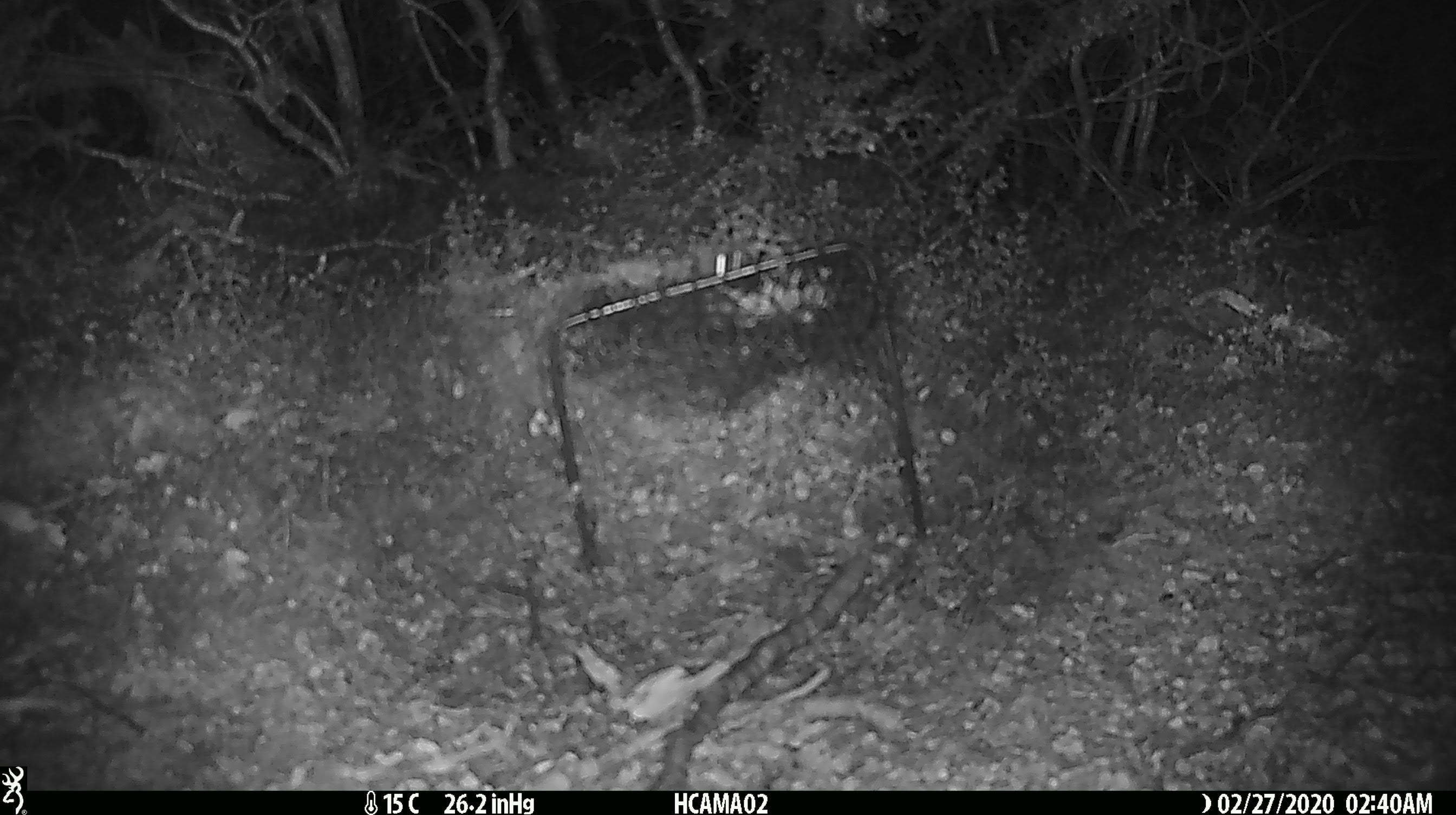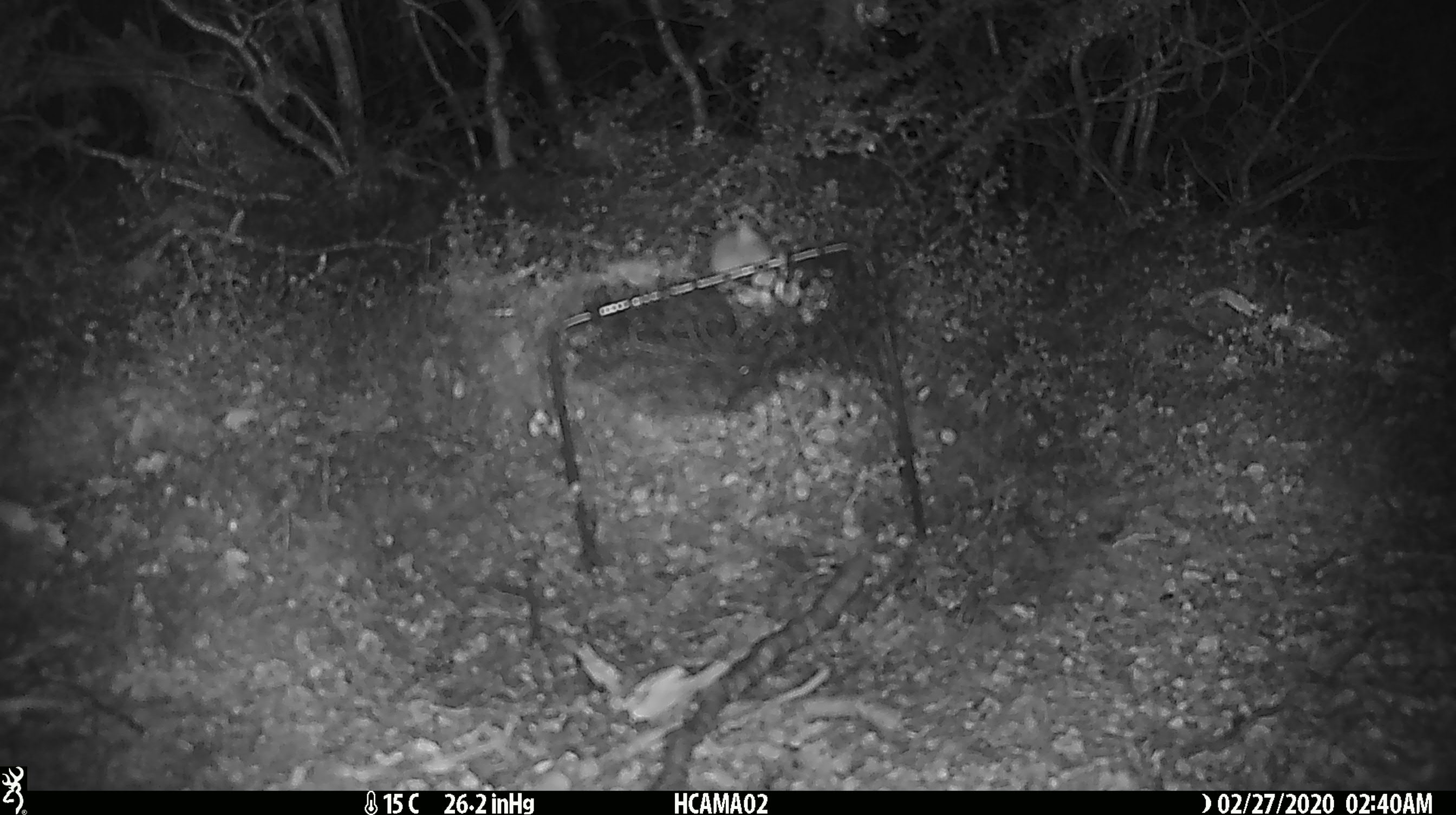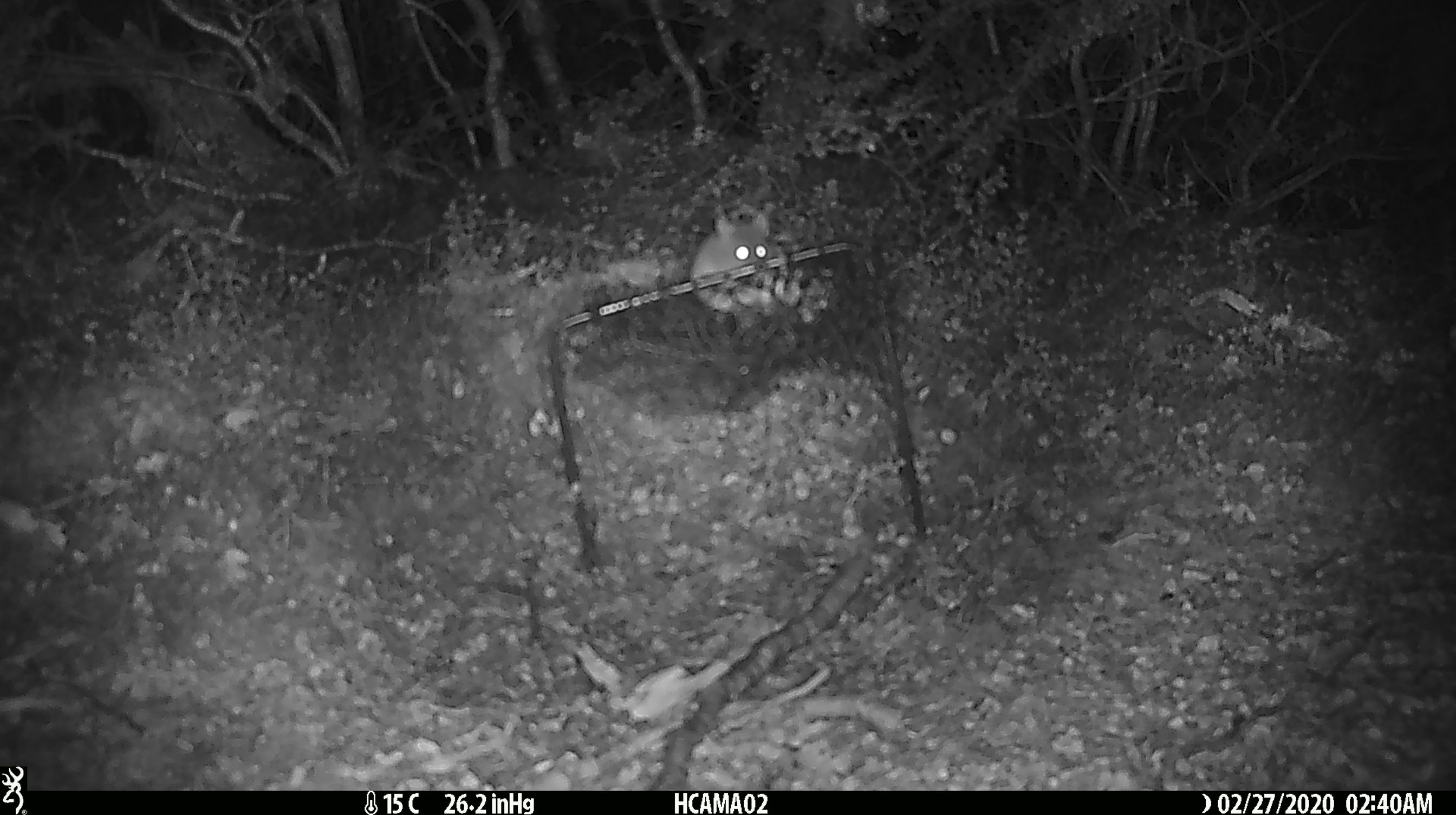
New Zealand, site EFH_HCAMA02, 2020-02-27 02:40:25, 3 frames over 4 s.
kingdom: Animalia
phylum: Chordata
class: Mammalia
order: Rodentia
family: Muridae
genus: Mus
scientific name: Mus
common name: mouse